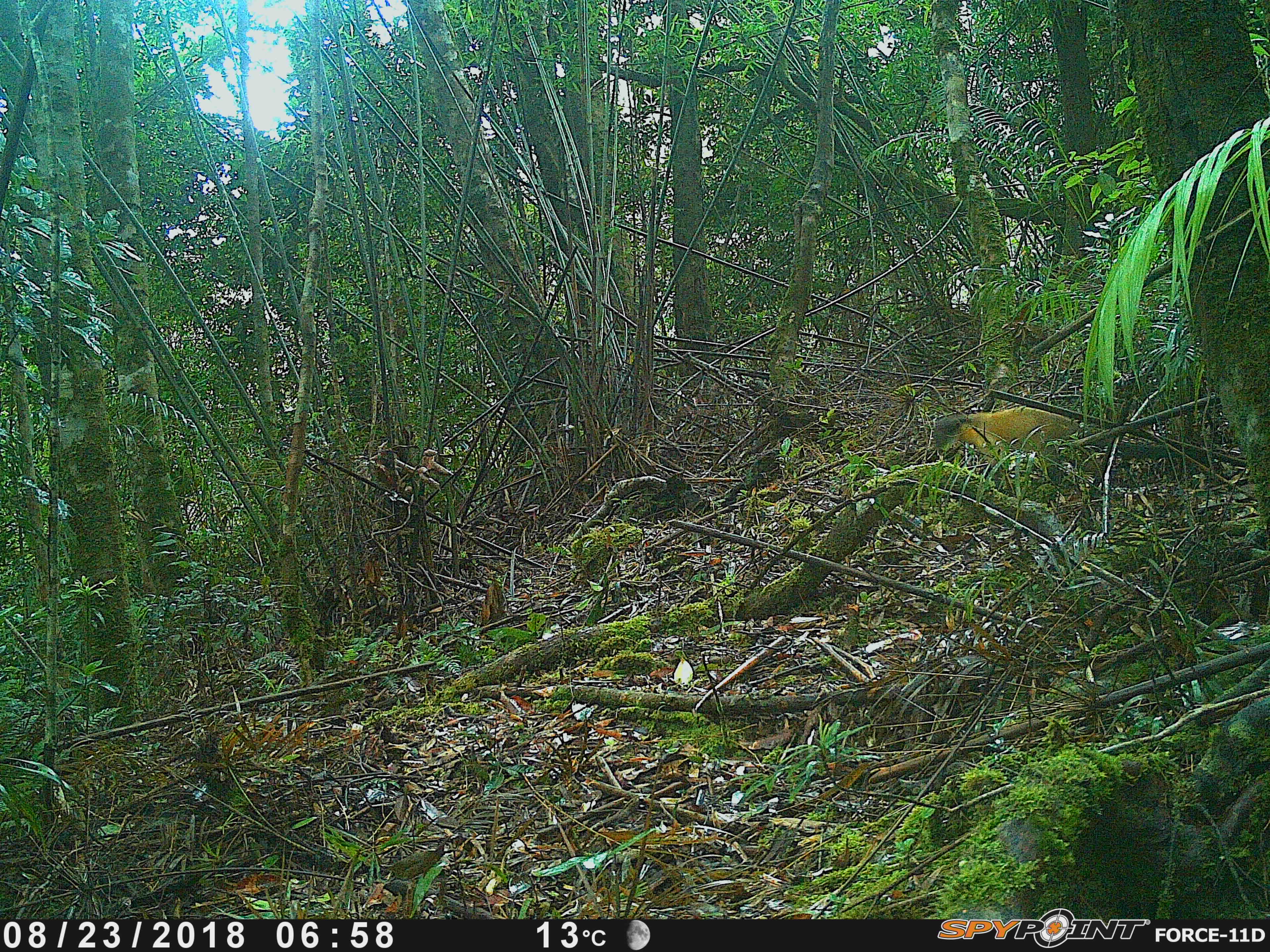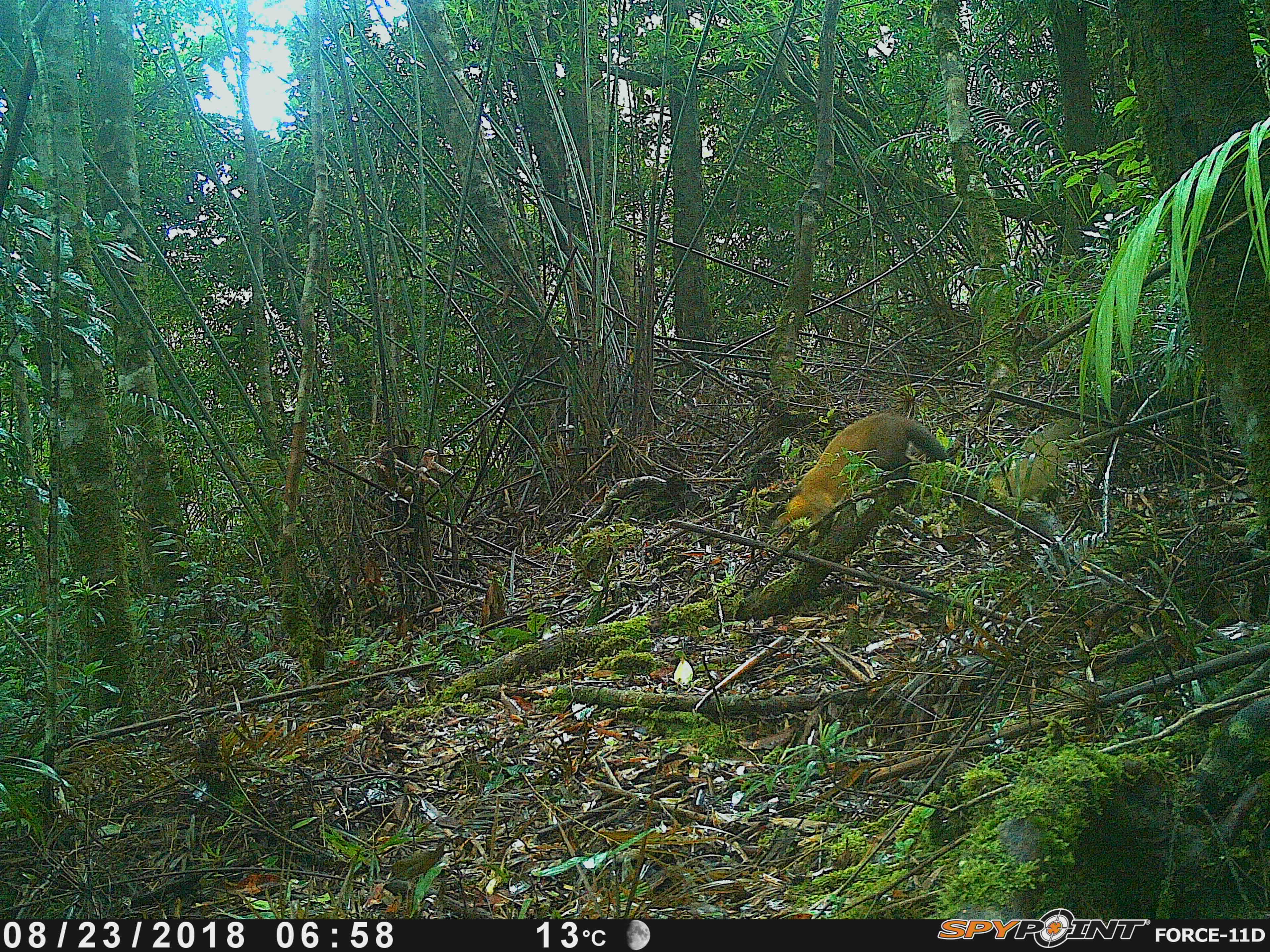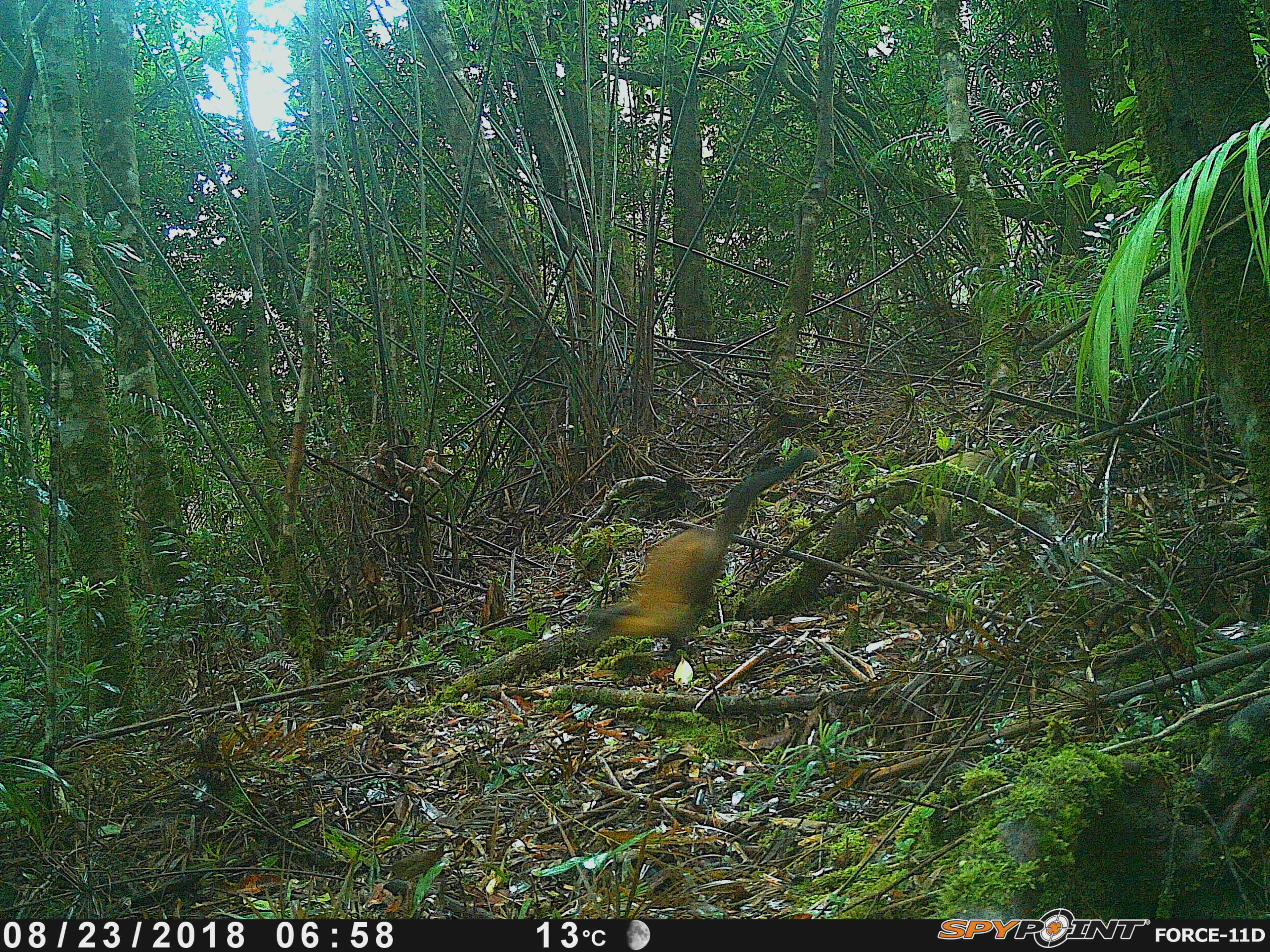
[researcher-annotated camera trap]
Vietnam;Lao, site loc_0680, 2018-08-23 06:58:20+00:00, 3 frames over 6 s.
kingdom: Animalia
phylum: Chordata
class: Mammalia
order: Carnivora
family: Mustelidae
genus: Martes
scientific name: Martes flavigula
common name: yellow-throated marten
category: yellow throated marten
Yellow throated marten (yellow-throated marten) (Martes flavigula). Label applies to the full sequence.